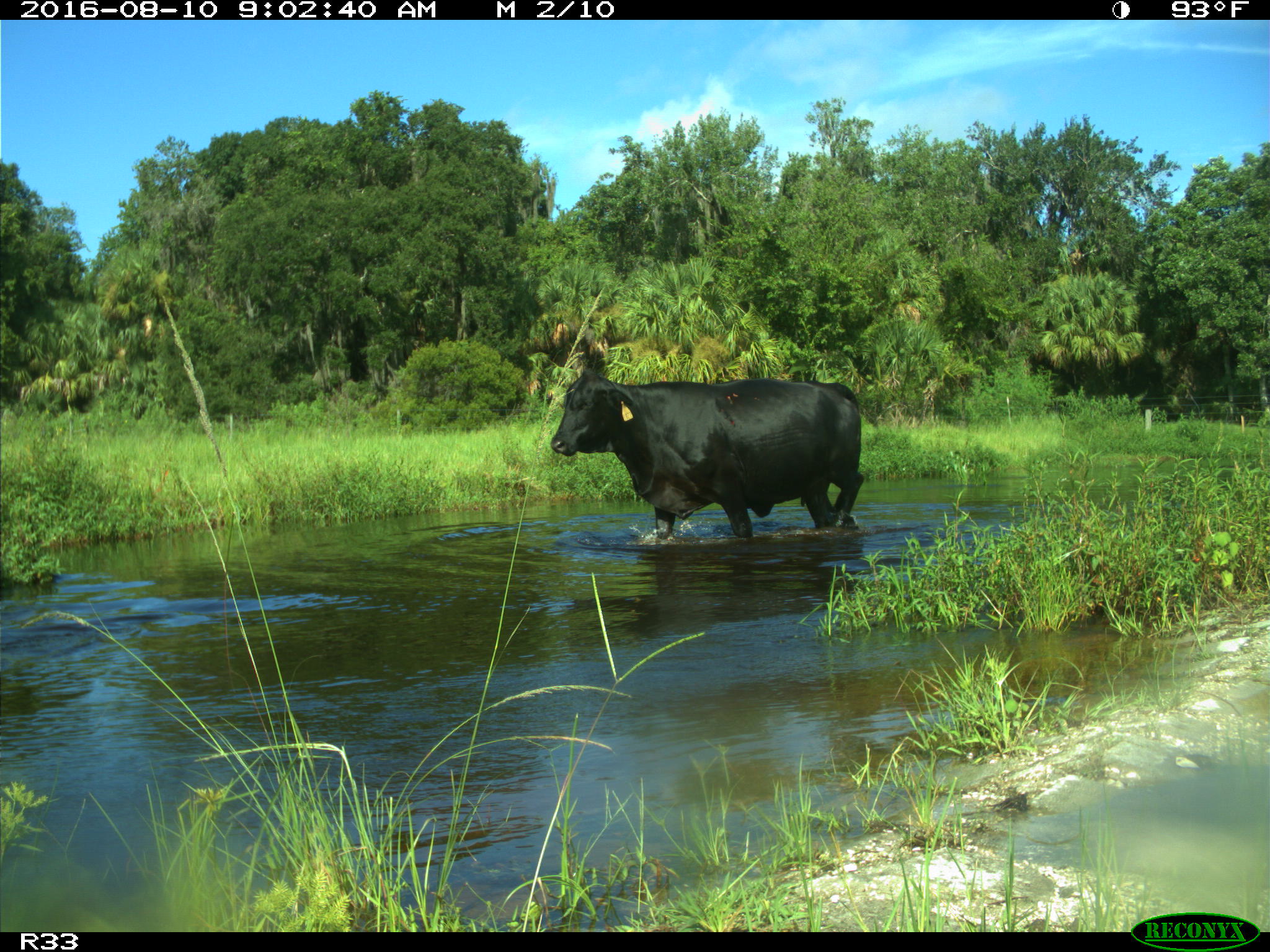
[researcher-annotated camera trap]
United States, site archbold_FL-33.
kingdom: Animalia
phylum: Chordata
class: Mammalia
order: Artiodactyla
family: Bovidae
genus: Bos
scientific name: Bos taurus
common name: domestic cow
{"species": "Bos taurus (domestic cow)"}